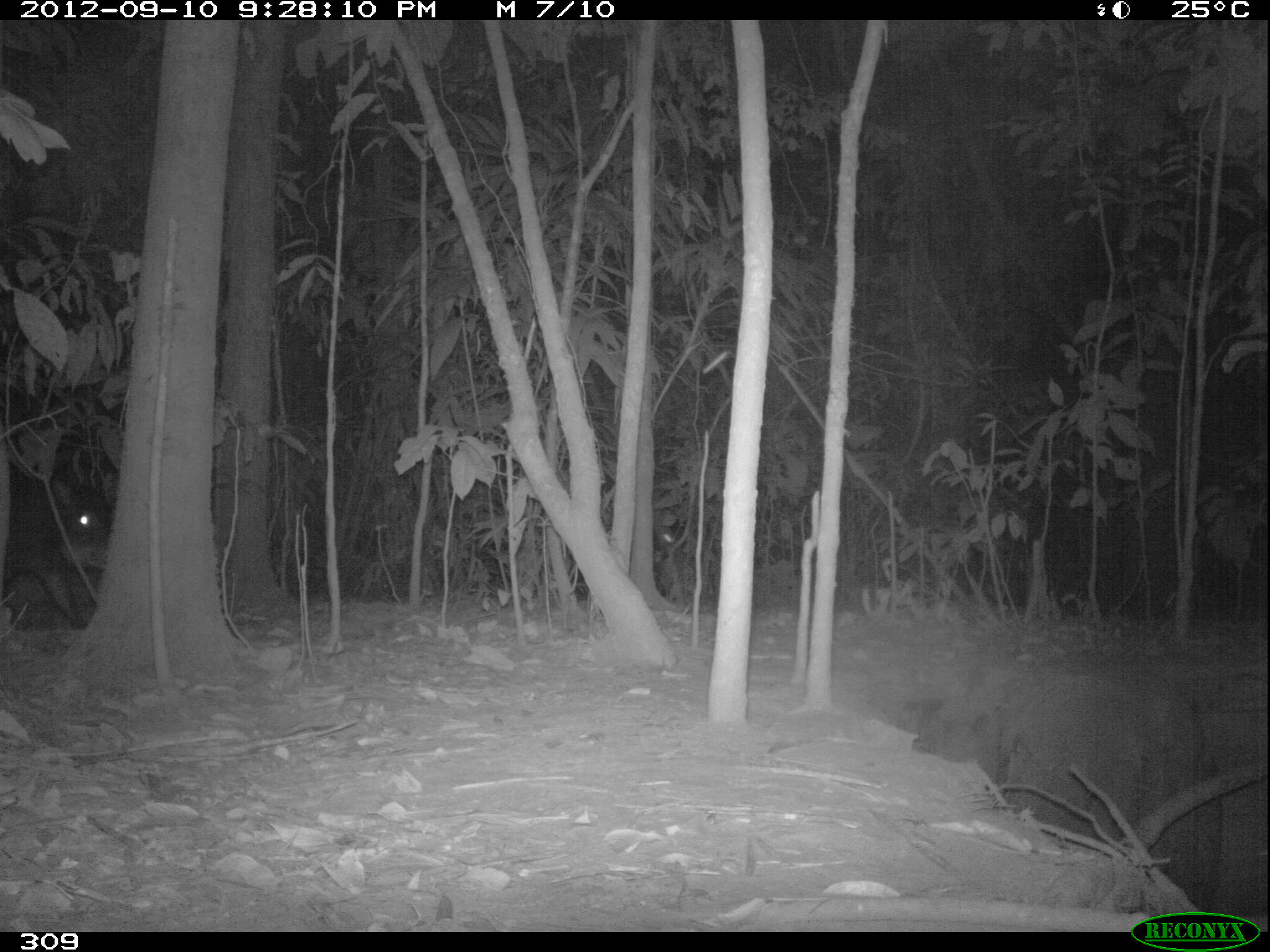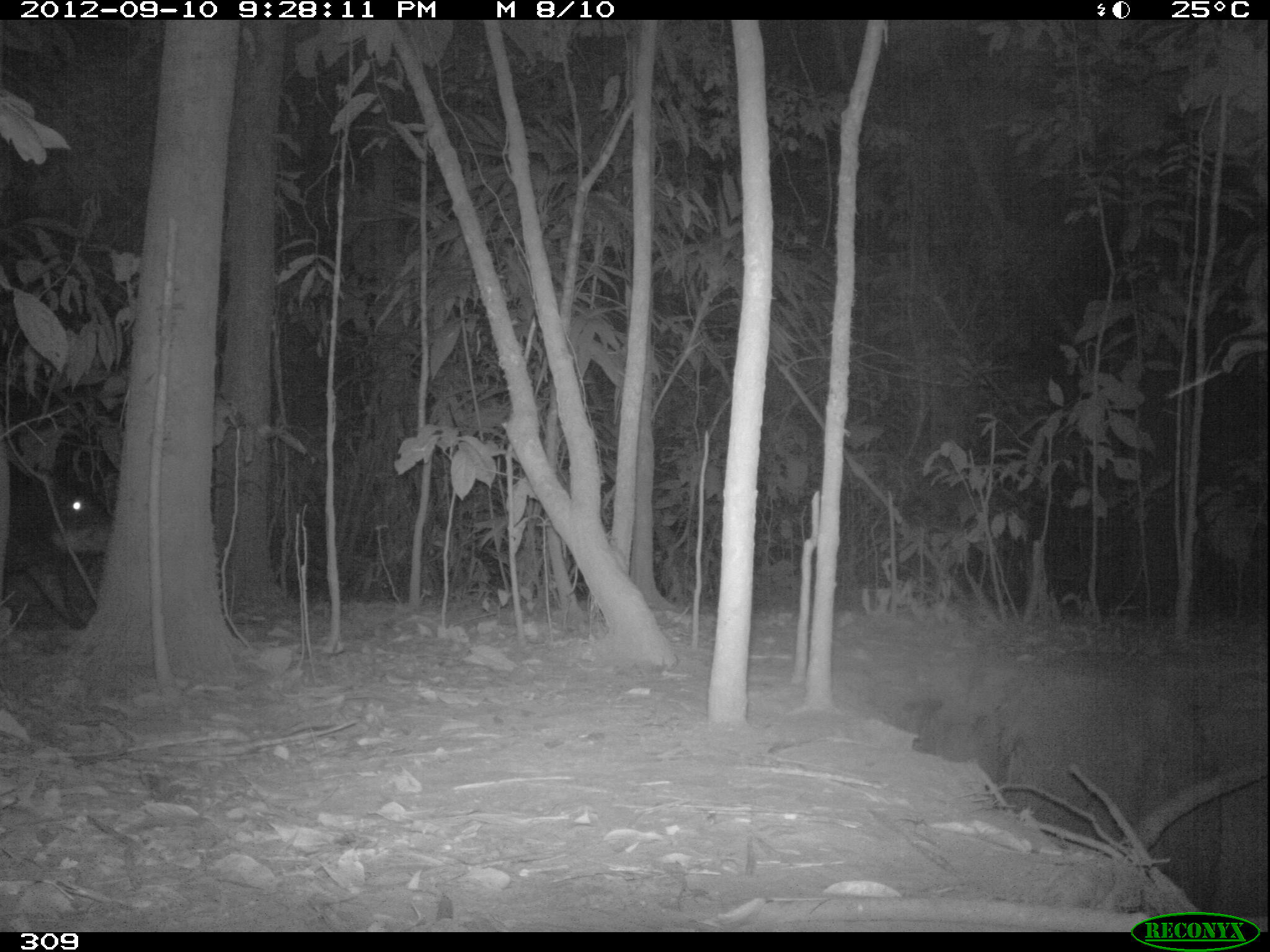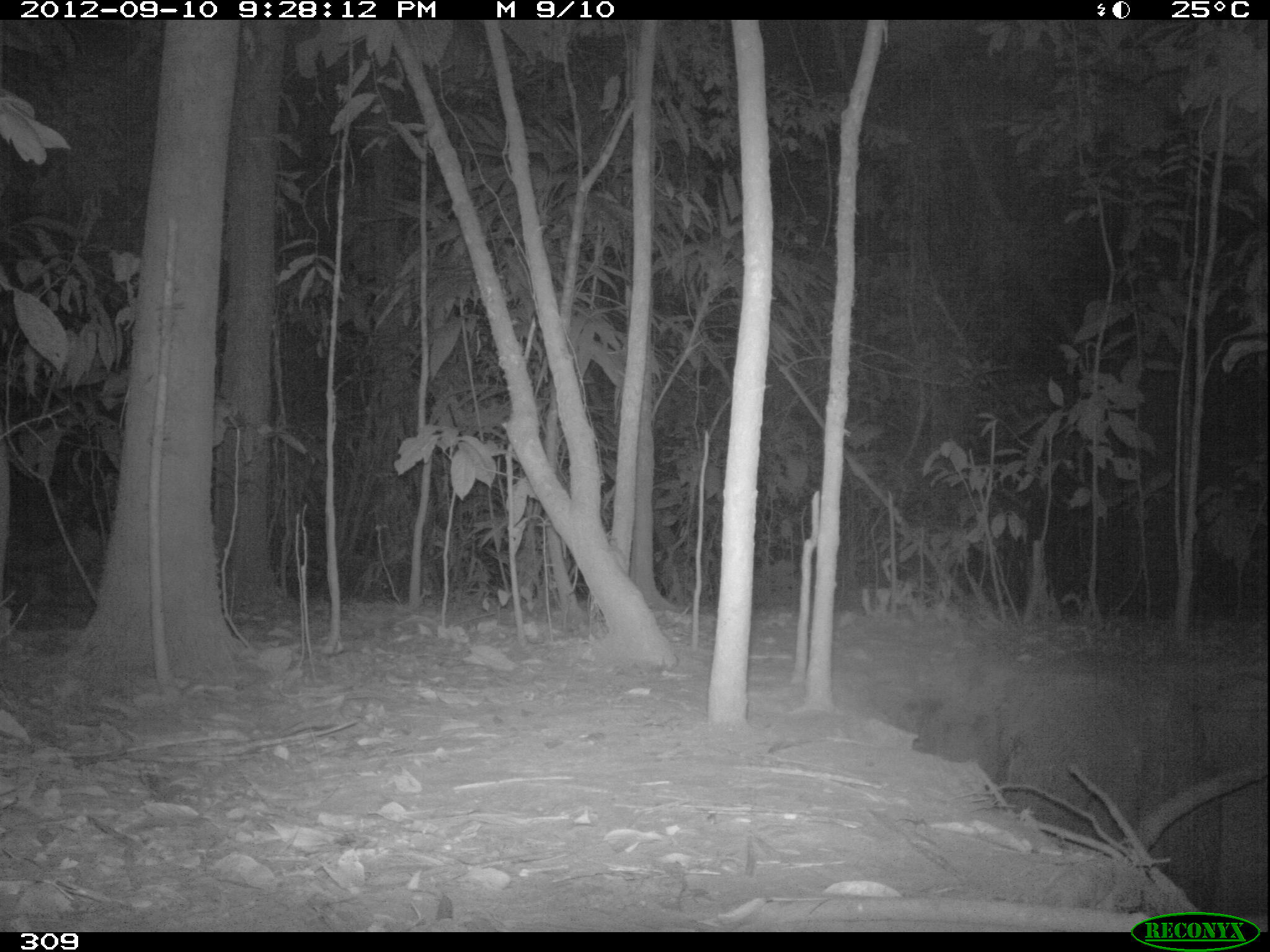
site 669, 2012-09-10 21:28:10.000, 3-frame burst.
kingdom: Animalia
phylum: Chordata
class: Mammalia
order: Artiodactyla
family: Tayassuidae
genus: Tayassu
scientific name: Tayassu pecari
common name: white-lipped peccary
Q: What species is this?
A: Tayassu pecari (white-lipped peccary).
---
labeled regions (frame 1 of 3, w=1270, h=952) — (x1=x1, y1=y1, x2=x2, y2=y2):
tayassu pecari: (x1=0, y1=474, x2=110, y2=628)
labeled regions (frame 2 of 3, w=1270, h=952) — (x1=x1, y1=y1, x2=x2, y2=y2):
tayassu pecari: (x1=2, y1=451, x2=112, y2=625)